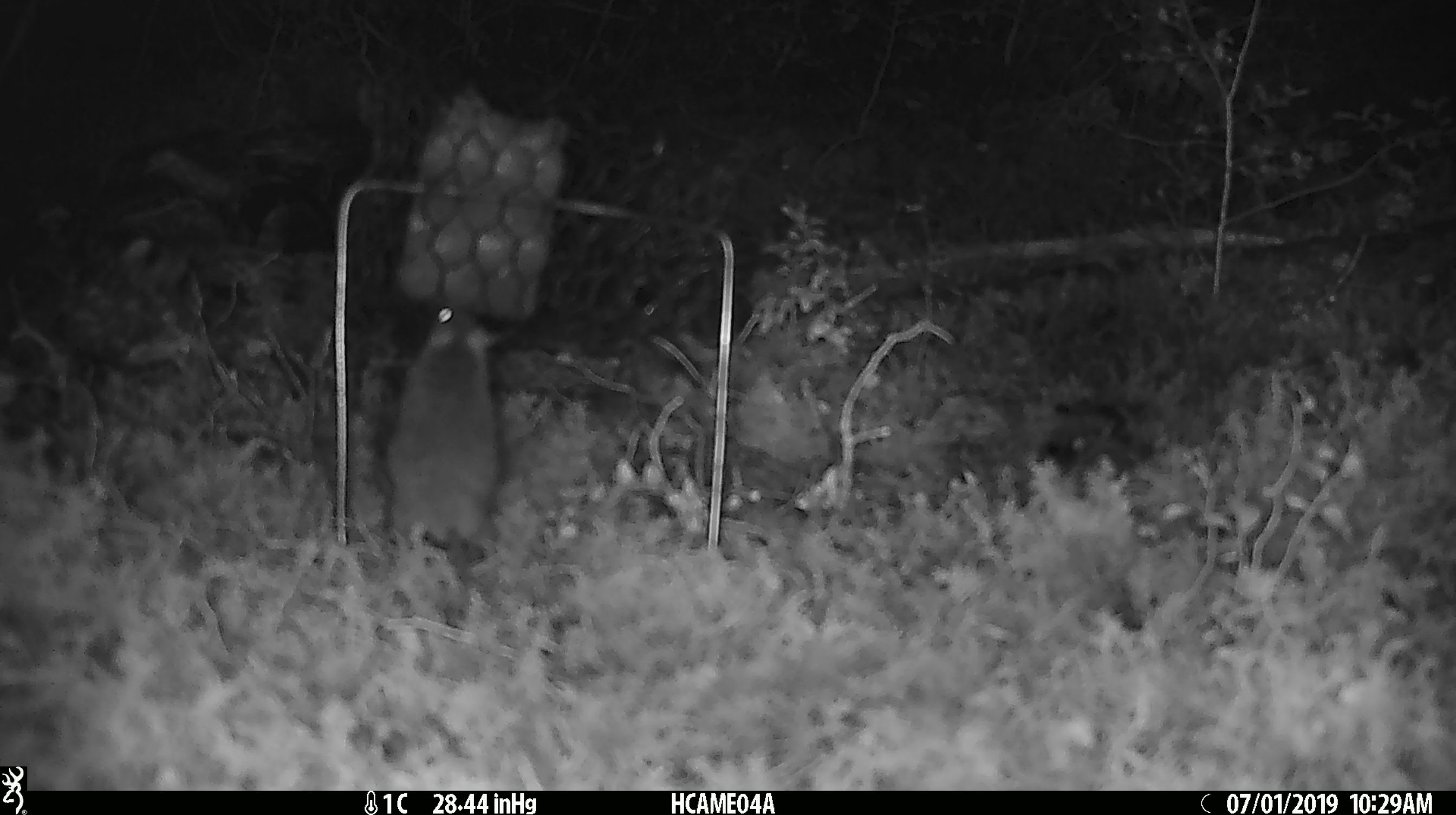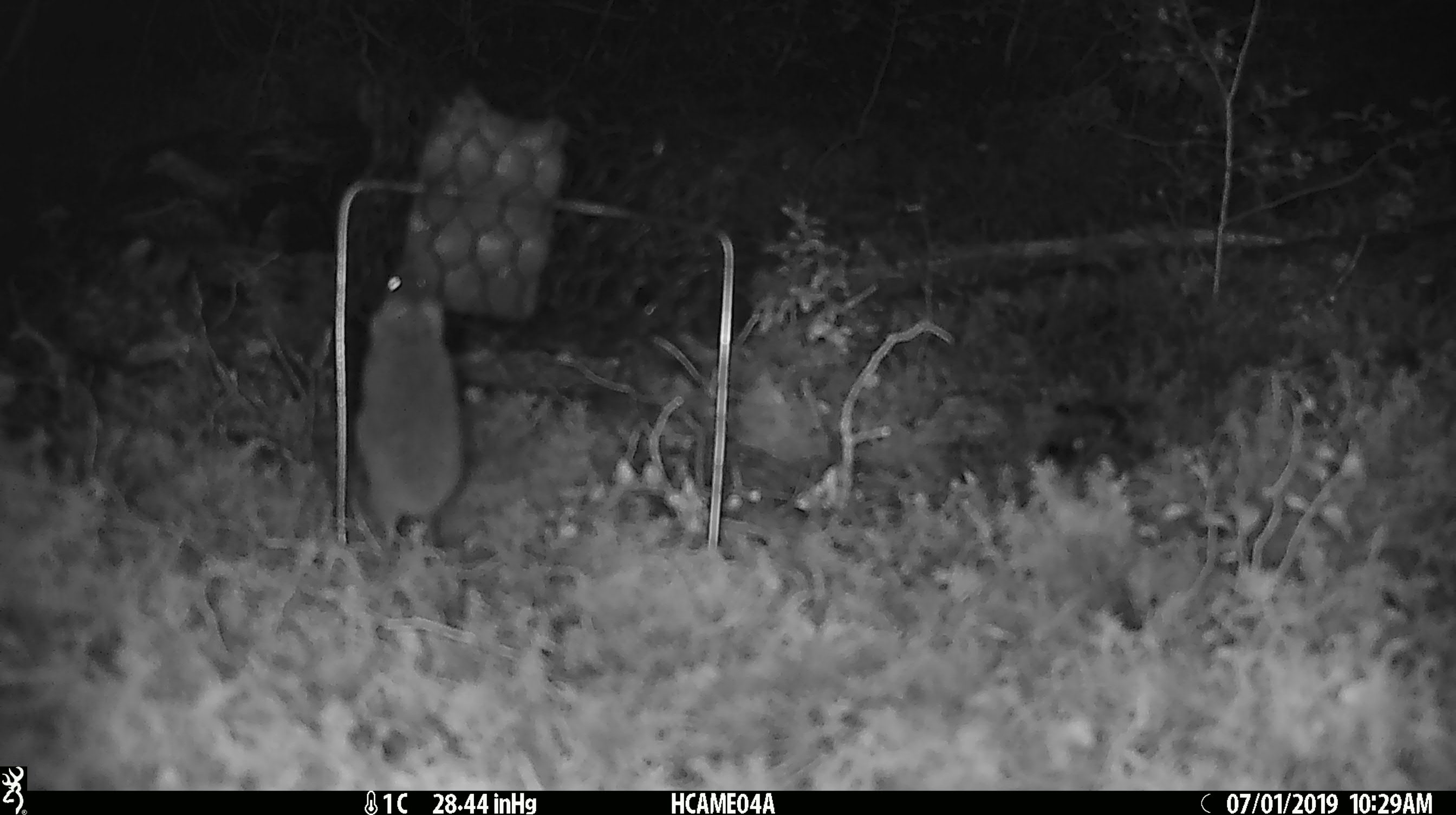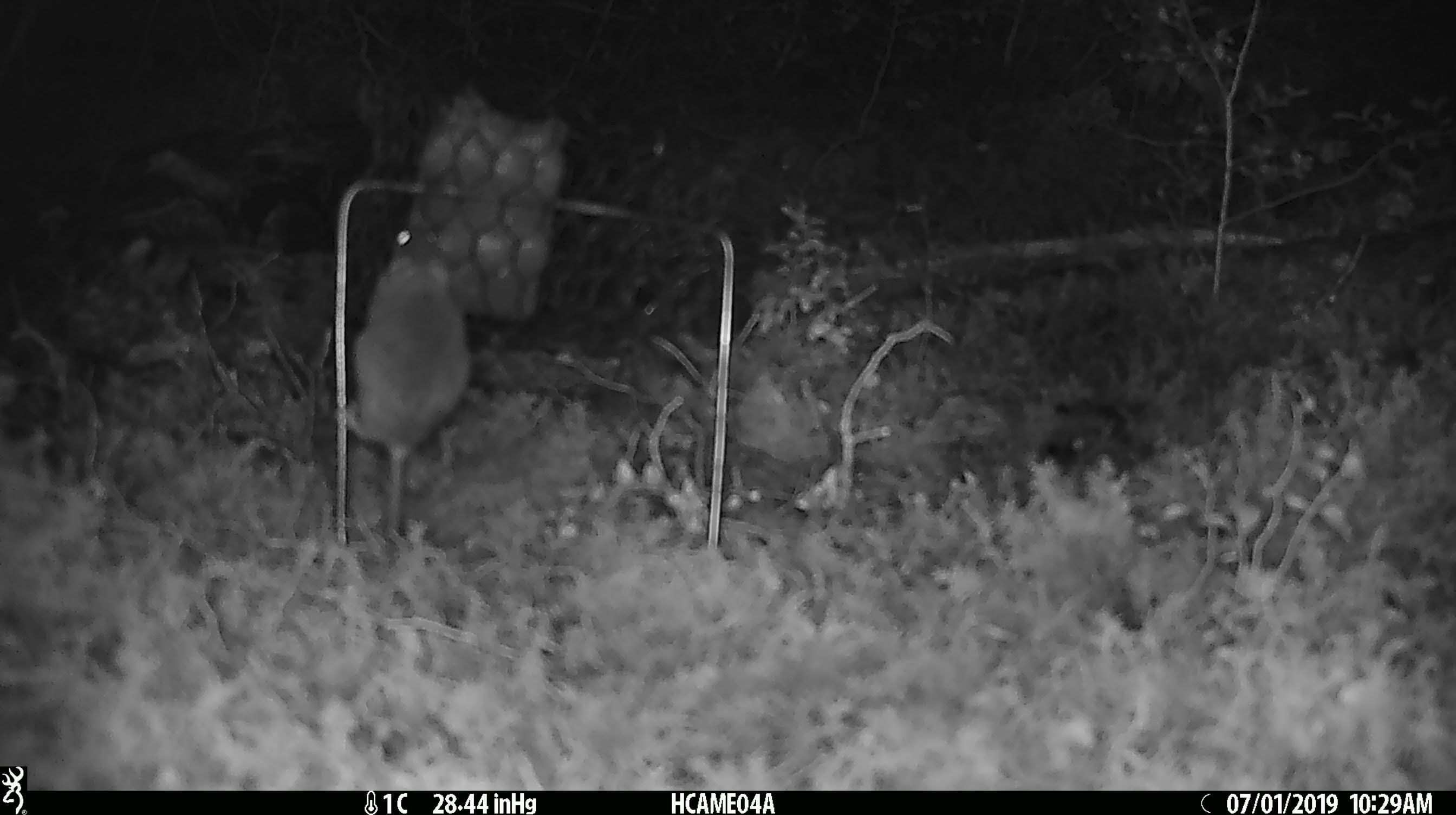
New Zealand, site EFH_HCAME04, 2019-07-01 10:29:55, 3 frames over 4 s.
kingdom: Animalia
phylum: Chordata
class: Mammalia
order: Rodentia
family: Muridae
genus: Mus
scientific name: Mus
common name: mouse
Mouse (Mus).